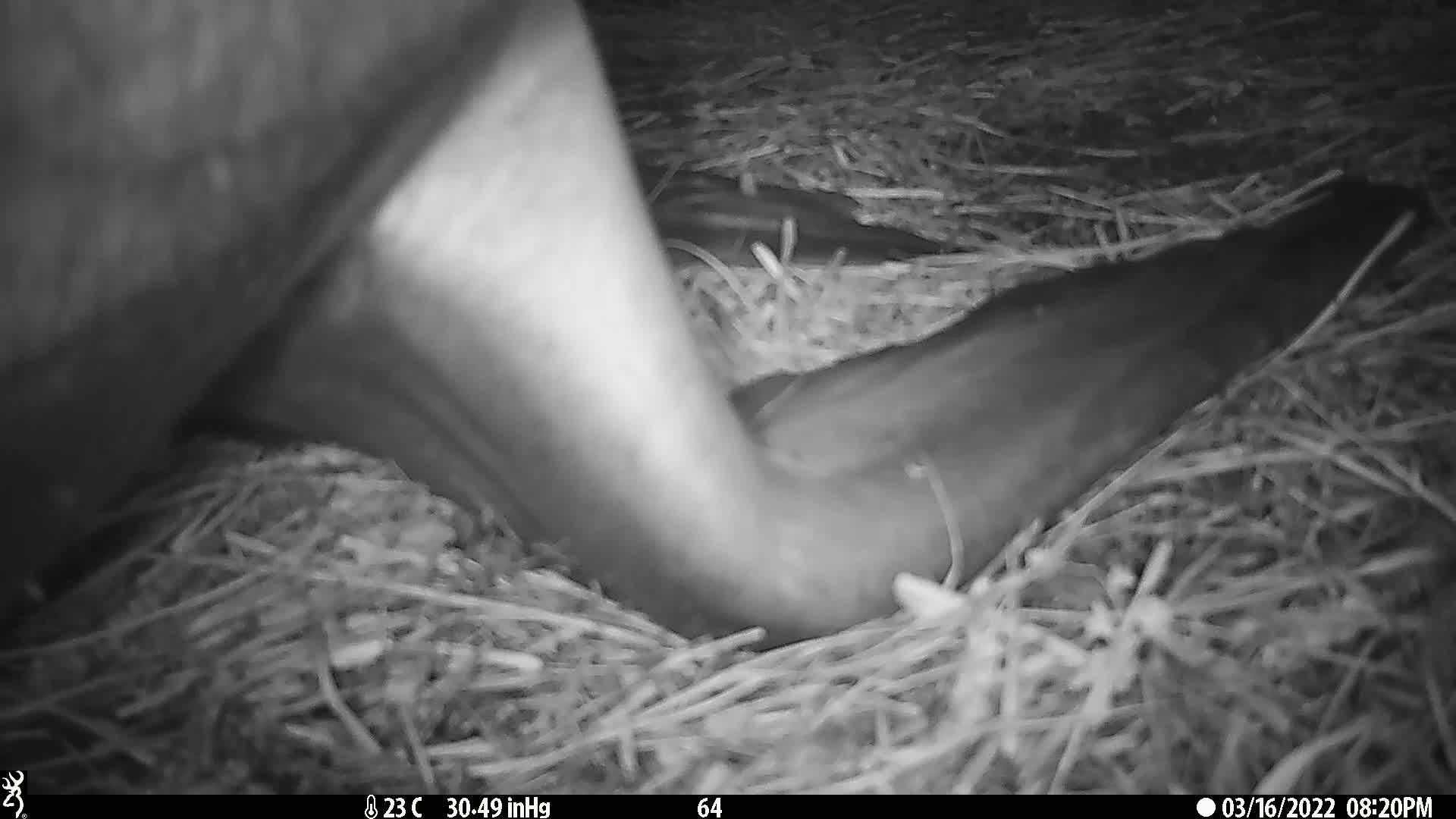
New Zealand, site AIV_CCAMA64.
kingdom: Animalia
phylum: Chordata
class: Mammalia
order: Carnivora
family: Otariidae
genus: Phocarctos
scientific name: Phocarctos hookeri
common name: new zealand sea lion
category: sealion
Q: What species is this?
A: Sealion (new zealand sea lion) (Phocarctos hookeri).